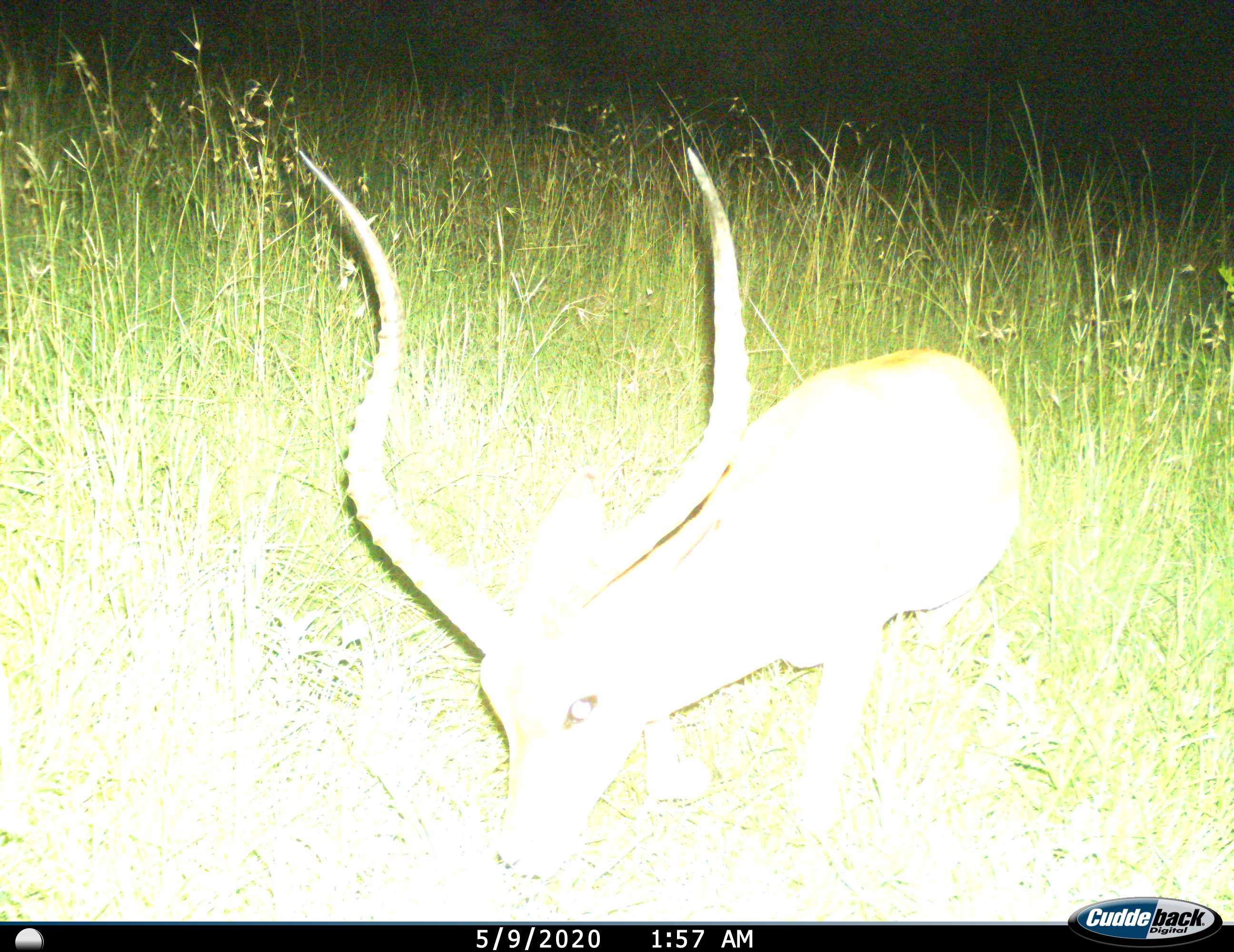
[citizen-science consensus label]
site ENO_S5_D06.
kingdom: Animalia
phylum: Chordata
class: Mammalia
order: Artiodactyla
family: Bovidae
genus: Aepyceros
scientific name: Aepyceros melampus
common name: impala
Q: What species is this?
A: Impala (Aepyceros melampus).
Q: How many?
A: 1.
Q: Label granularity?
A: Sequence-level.